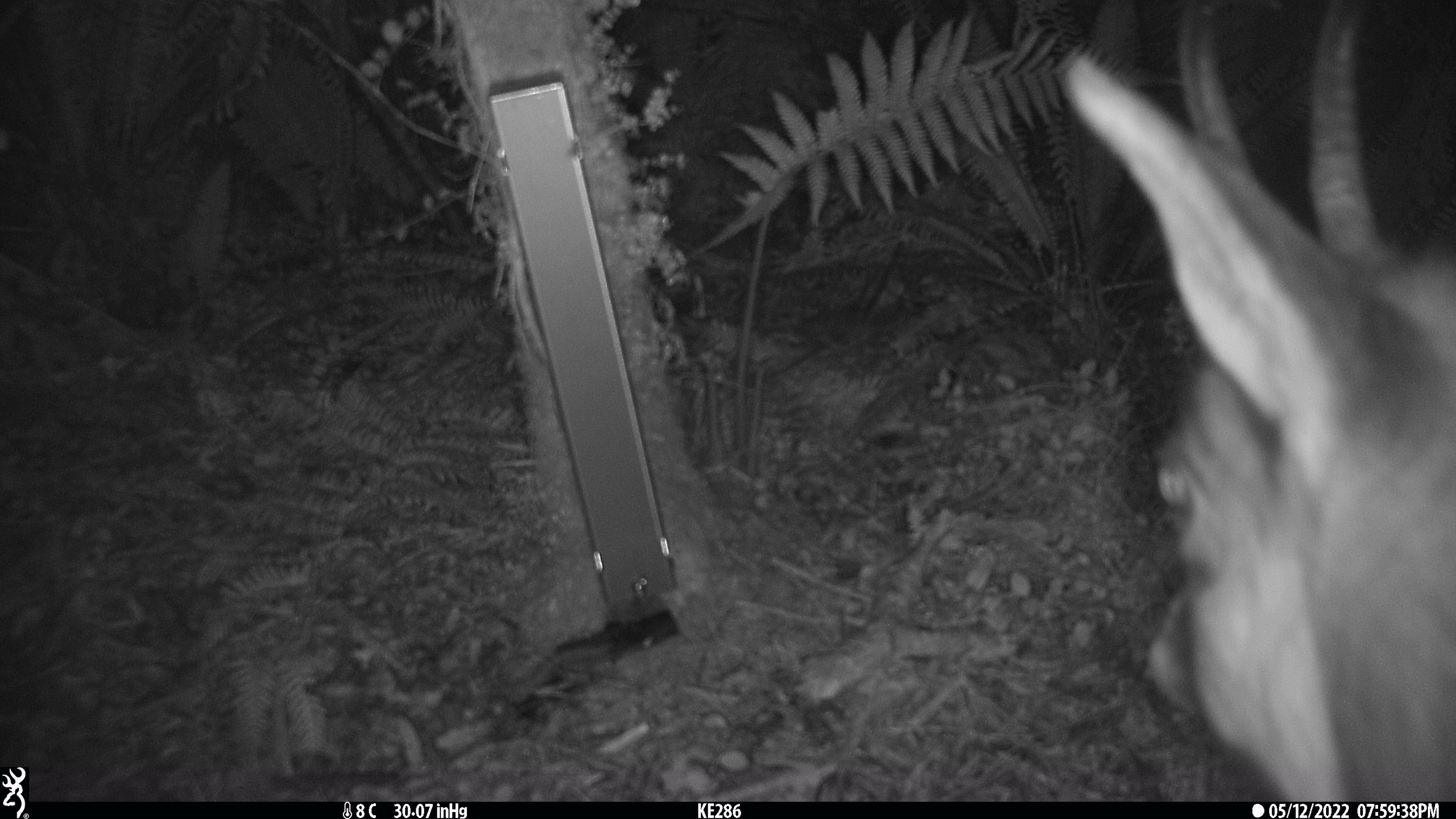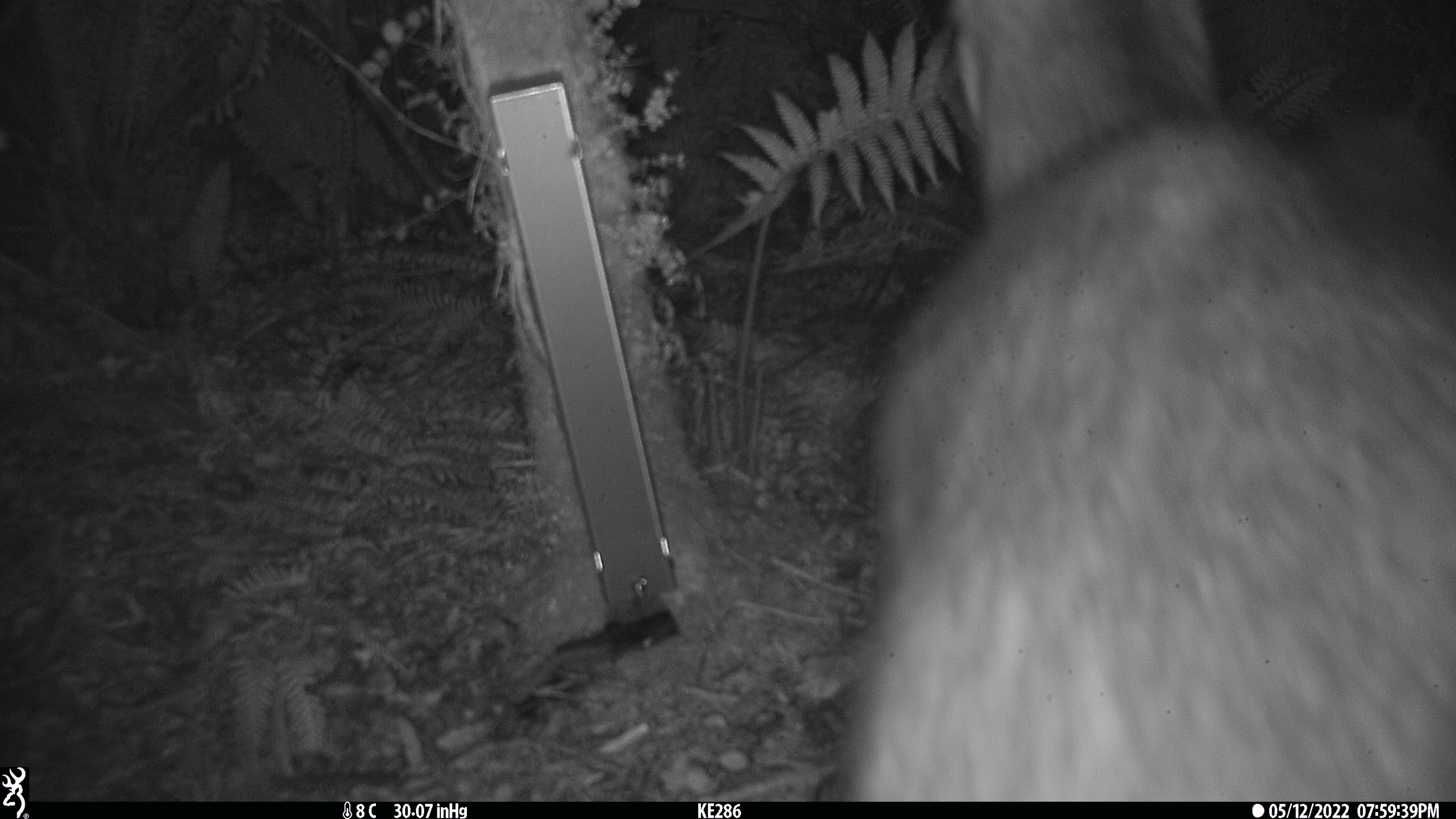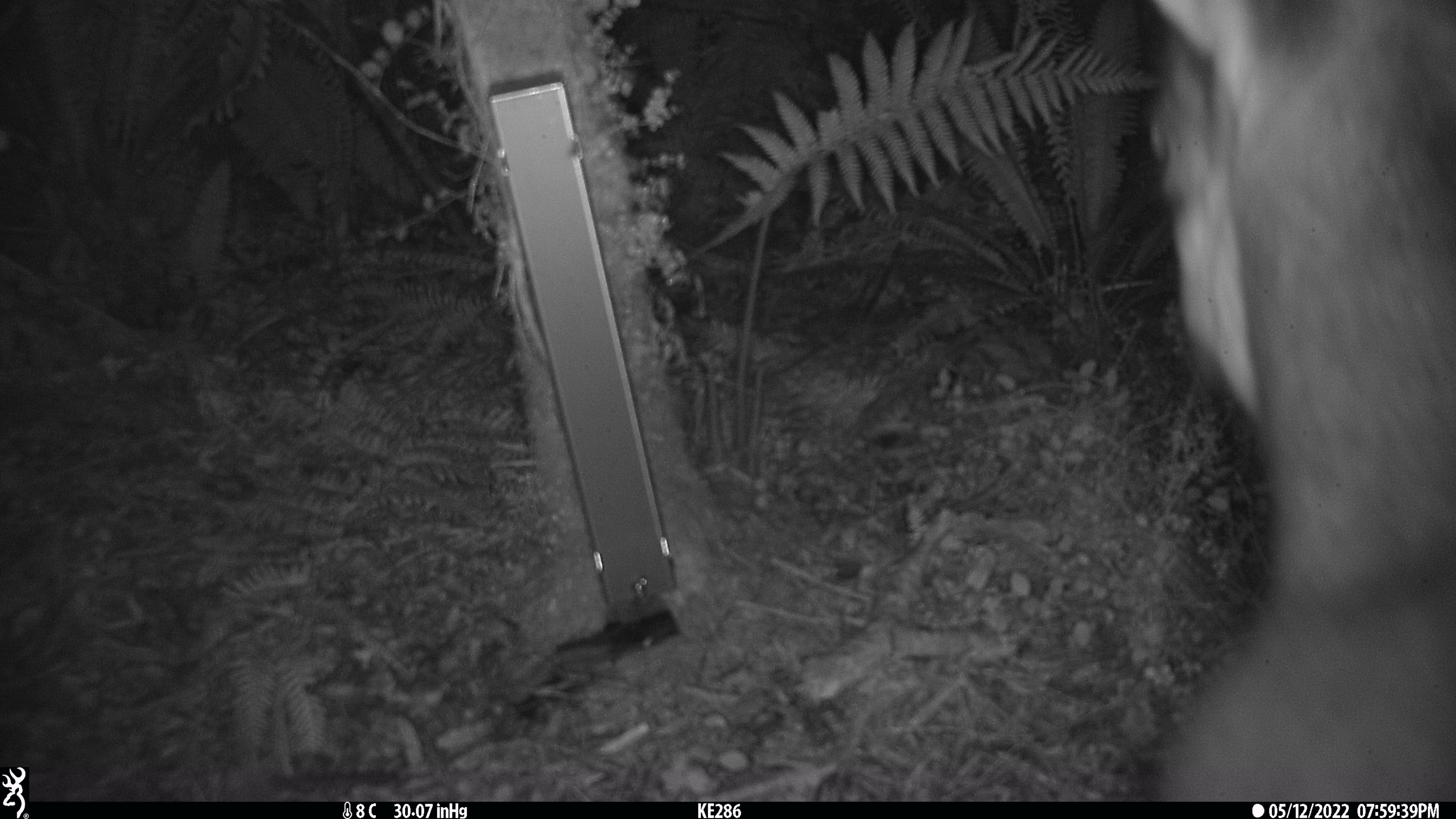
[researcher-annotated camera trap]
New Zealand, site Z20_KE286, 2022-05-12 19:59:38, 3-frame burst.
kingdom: Animalia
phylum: Chordata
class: Mammalia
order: Artiodactyla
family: Bovidae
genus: Rupicapra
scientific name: Rupicapra rupicapra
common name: alpine chamois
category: chamois